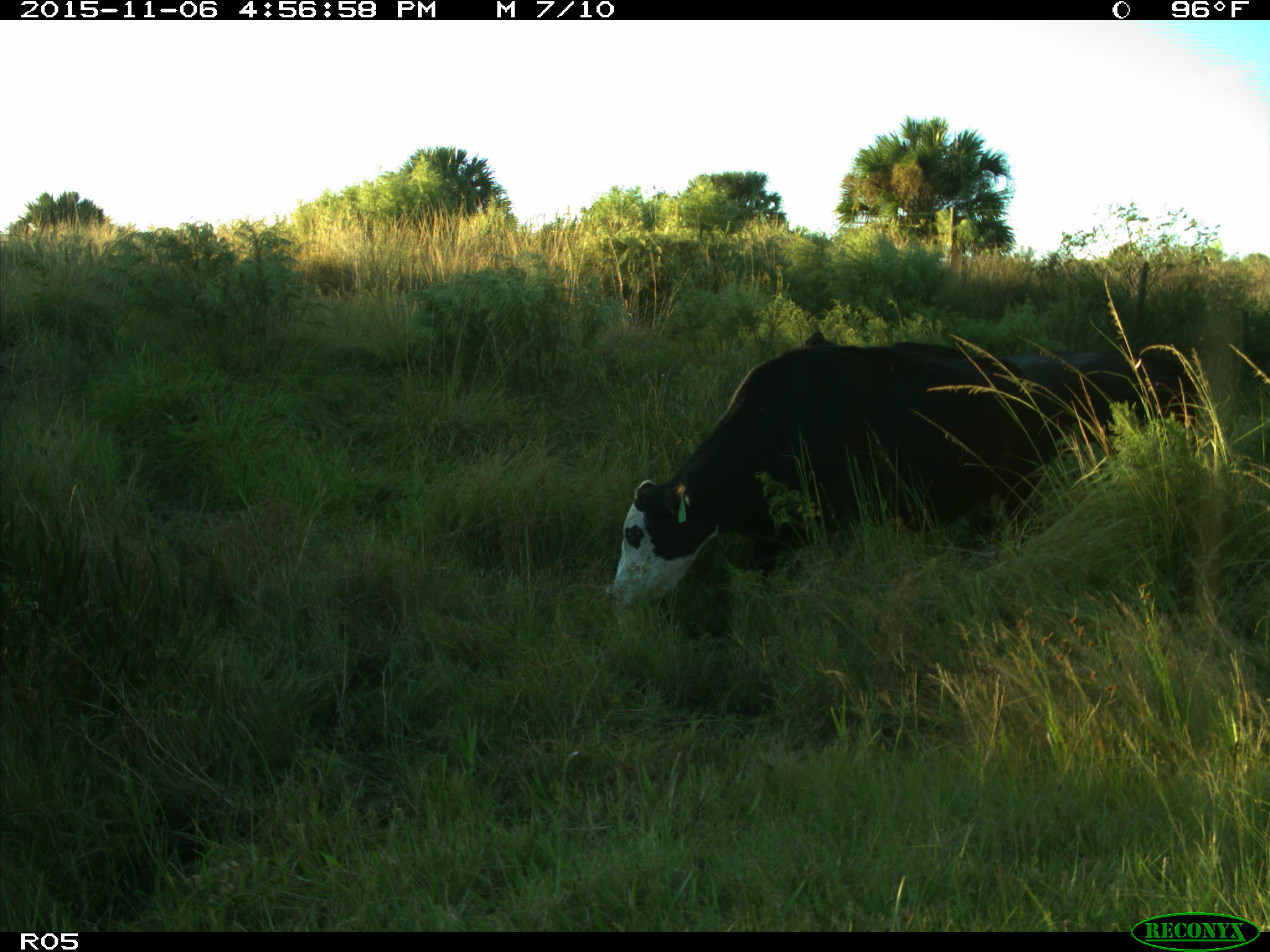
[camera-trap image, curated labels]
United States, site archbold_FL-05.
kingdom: Animalia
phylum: Chordata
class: Mammalia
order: Artiodactyla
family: Bovidae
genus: Bos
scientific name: Bos taurus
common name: domestic cow